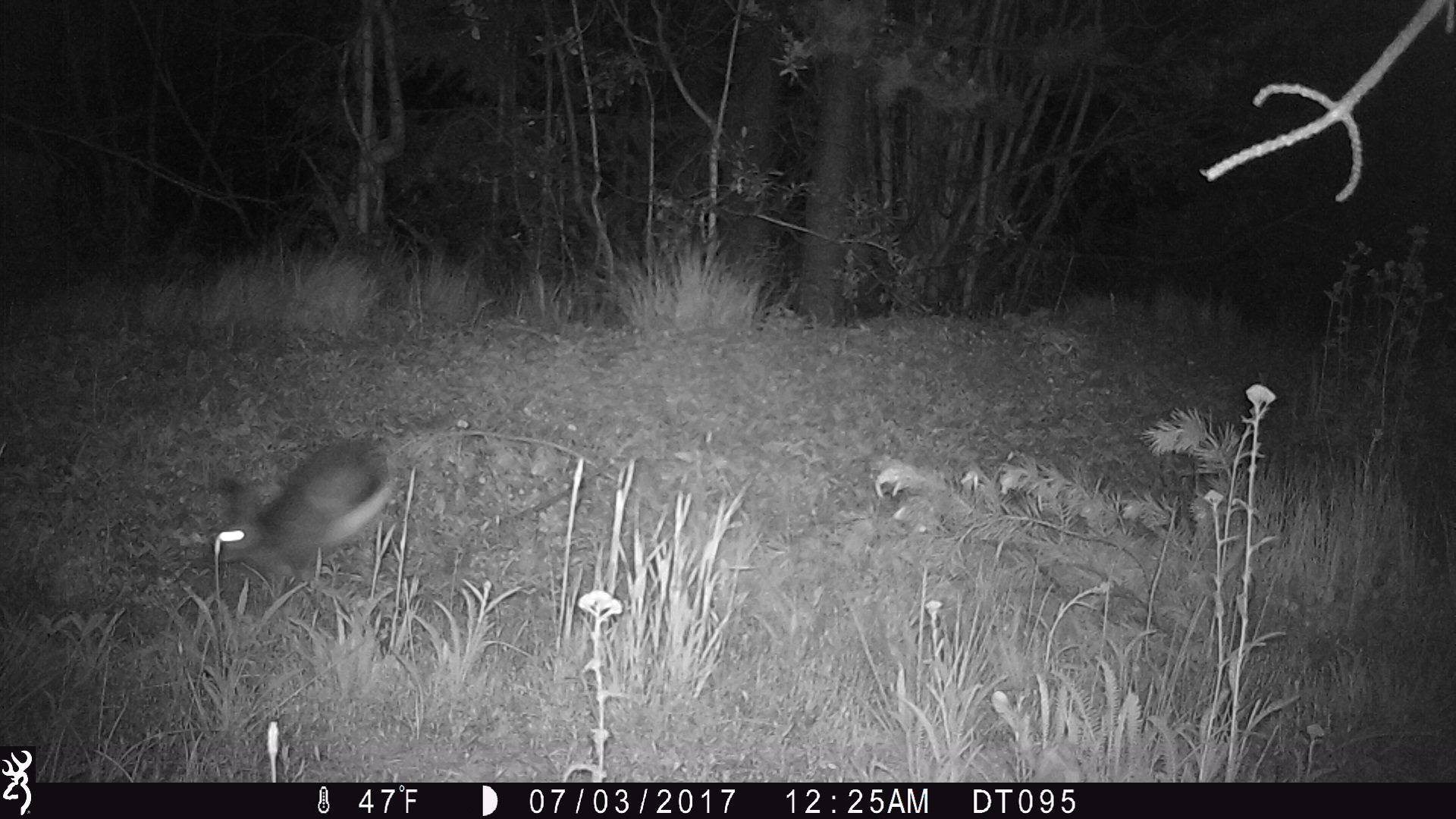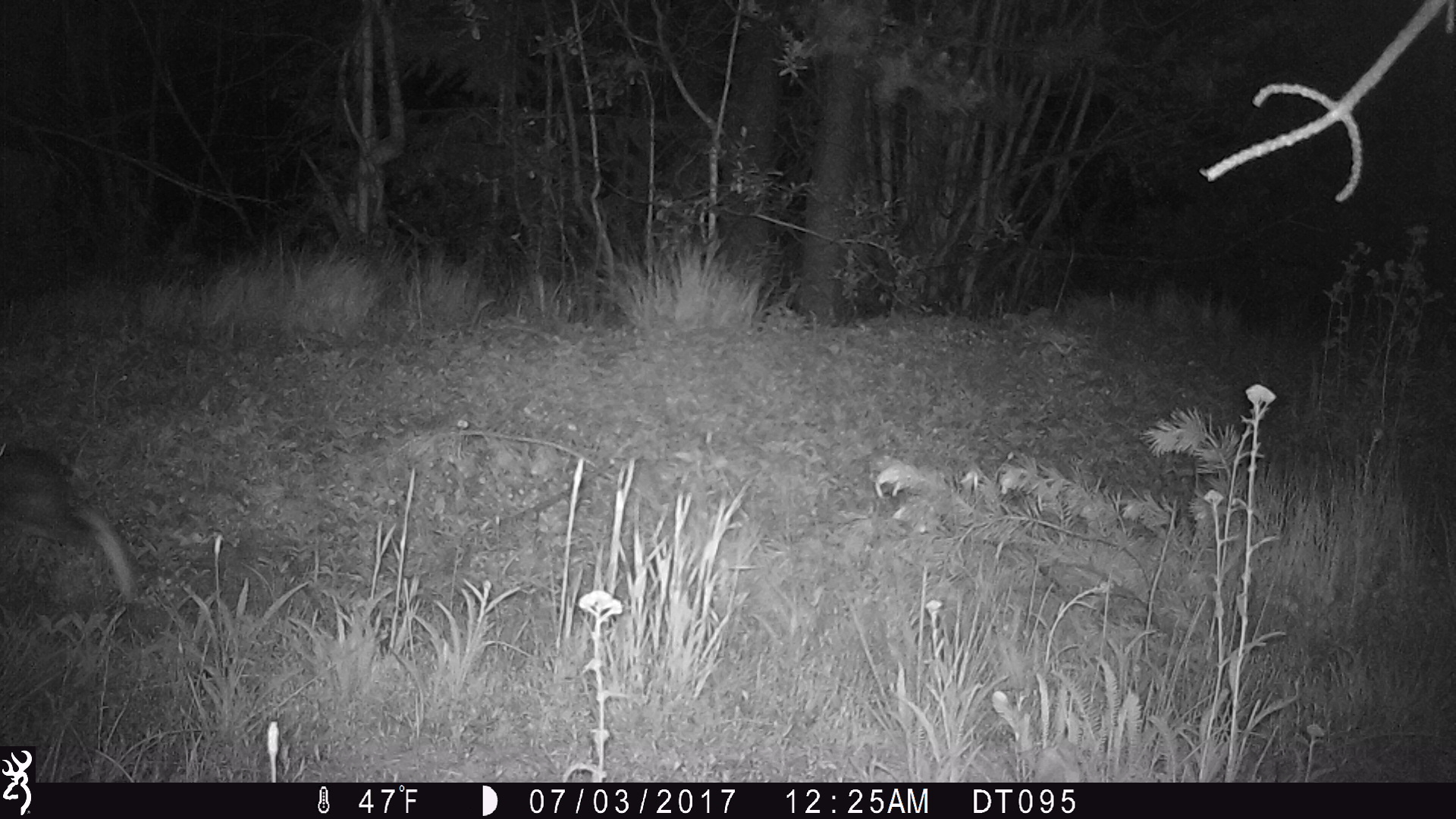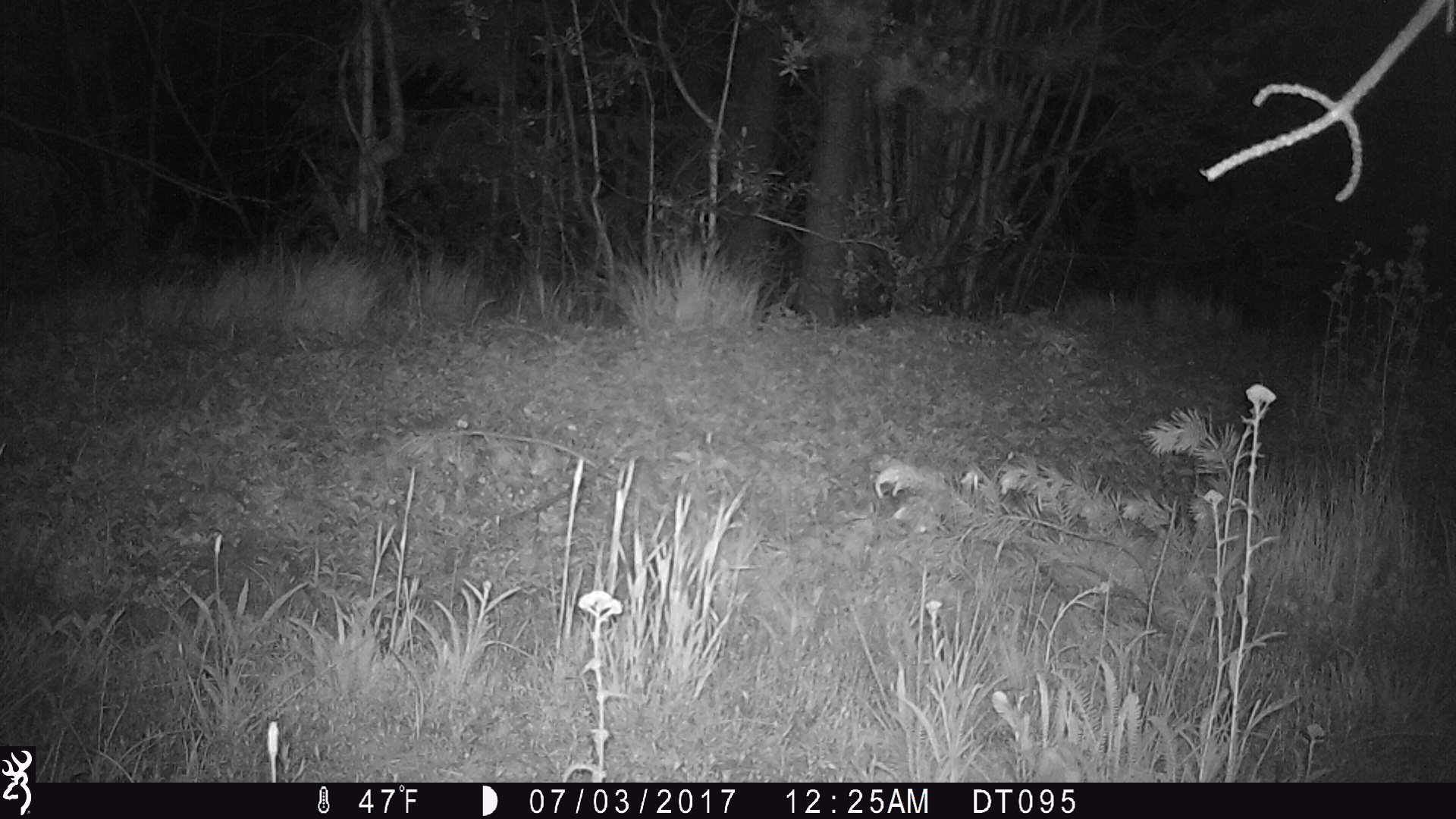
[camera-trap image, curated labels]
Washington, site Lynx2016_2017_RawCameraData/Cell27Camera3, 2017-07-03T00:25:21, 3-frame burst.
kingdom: Animalia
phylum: Chordata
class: Mammalia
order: Lagomorpha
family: Leporidae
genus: Lepus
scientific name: Lepus americanus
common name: snowshoe hare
Lepus americanus (snowshoe hare). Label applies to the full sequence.